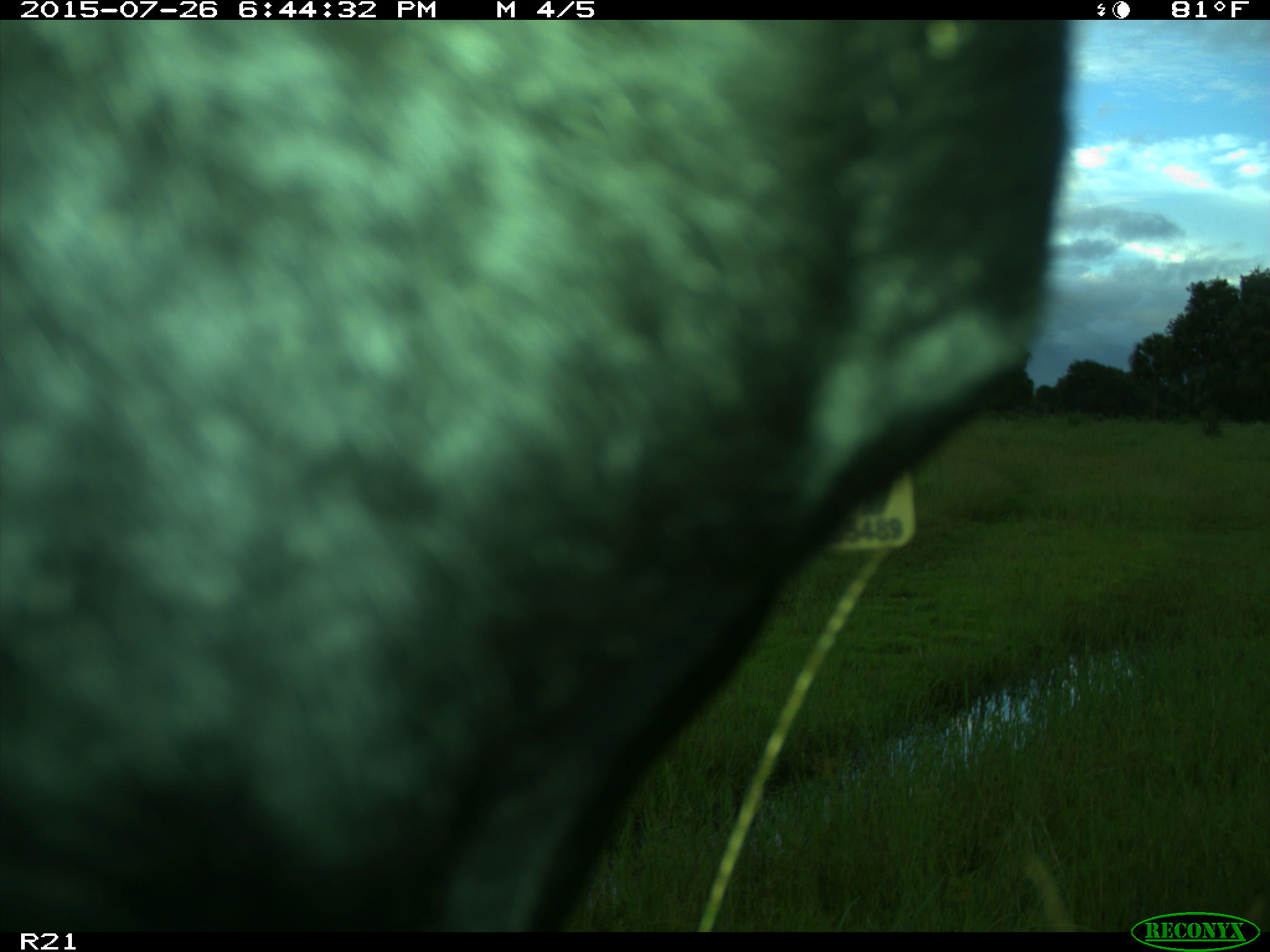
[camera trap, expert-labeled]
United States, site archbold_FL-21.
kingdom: Animalia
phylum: Chordata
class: Mammalia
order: Artiodactyla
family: Bovidae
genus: Bos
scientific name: Bos taurus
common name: domestic cow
Bos taurus (domestic cow).